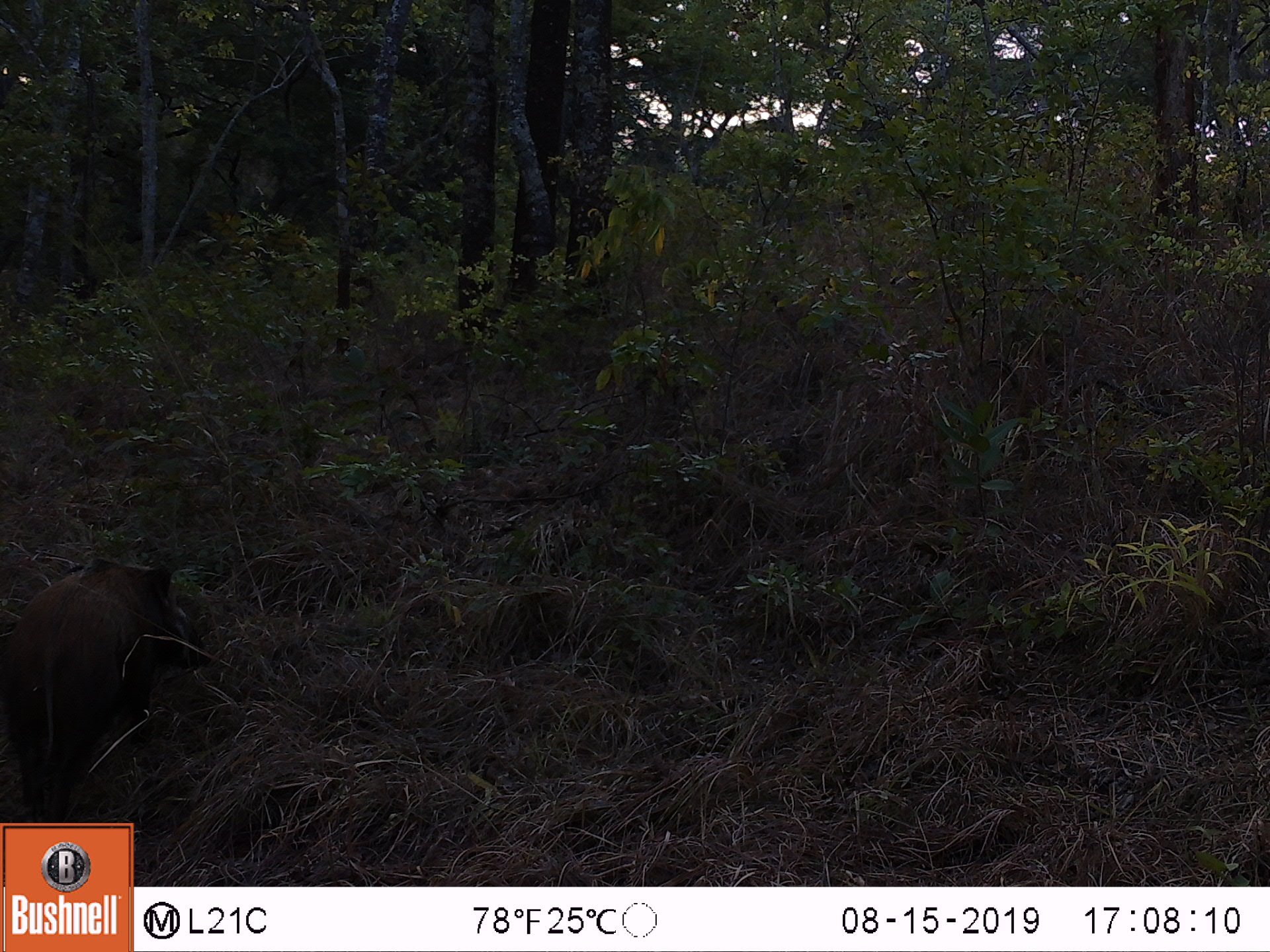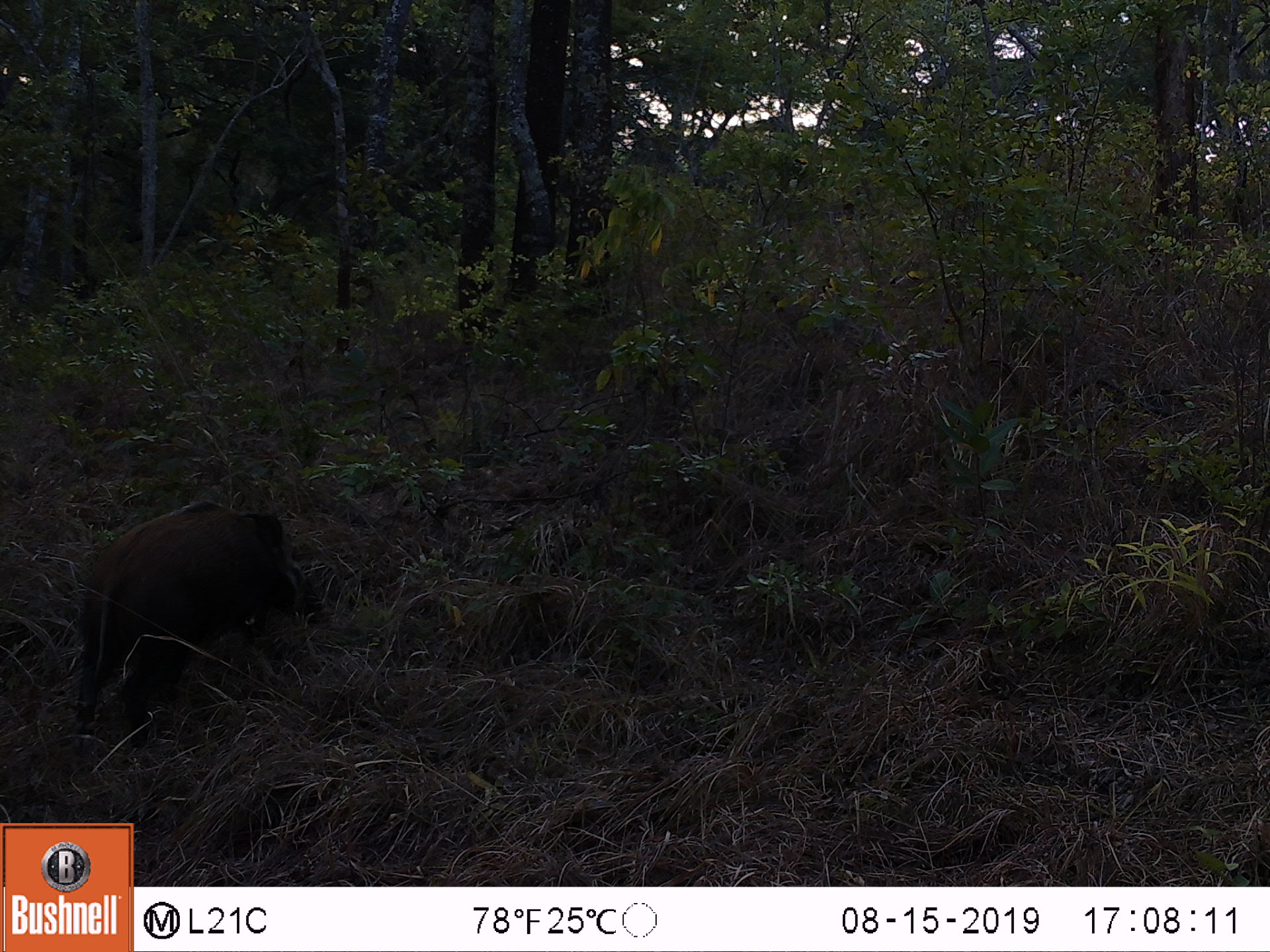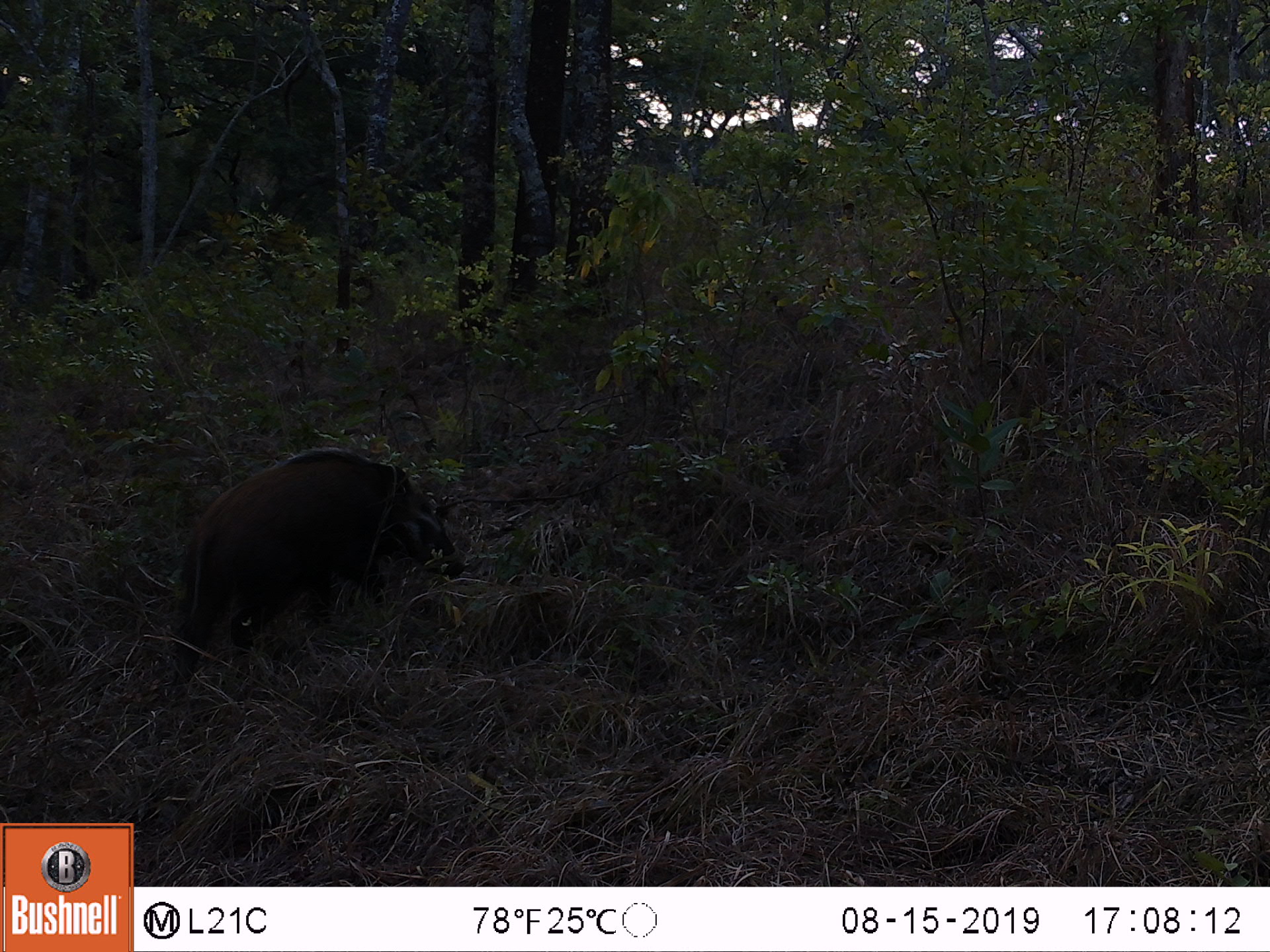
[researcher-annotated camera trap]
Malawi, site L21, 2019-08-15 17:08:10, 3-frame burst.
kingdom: Animalia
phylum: Chordata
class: Mammalia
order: Artiodactyla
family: Suidae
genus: Potamochoerus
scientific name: Potamochoerus larvatus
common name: bushpig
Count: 1.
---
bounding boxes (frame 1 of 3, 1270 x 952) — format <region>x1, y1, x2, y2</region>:
bushpig: <region>1, 550, 216, 805</region>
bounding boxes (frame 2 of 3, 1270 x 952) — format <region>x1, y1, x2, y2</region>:
bushpig: <region>59, 491, 342, 736</region>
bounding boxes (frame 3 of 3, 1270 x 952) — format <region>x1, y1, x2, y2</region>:
bushpig: <region>160, 440, 474, 697</region>